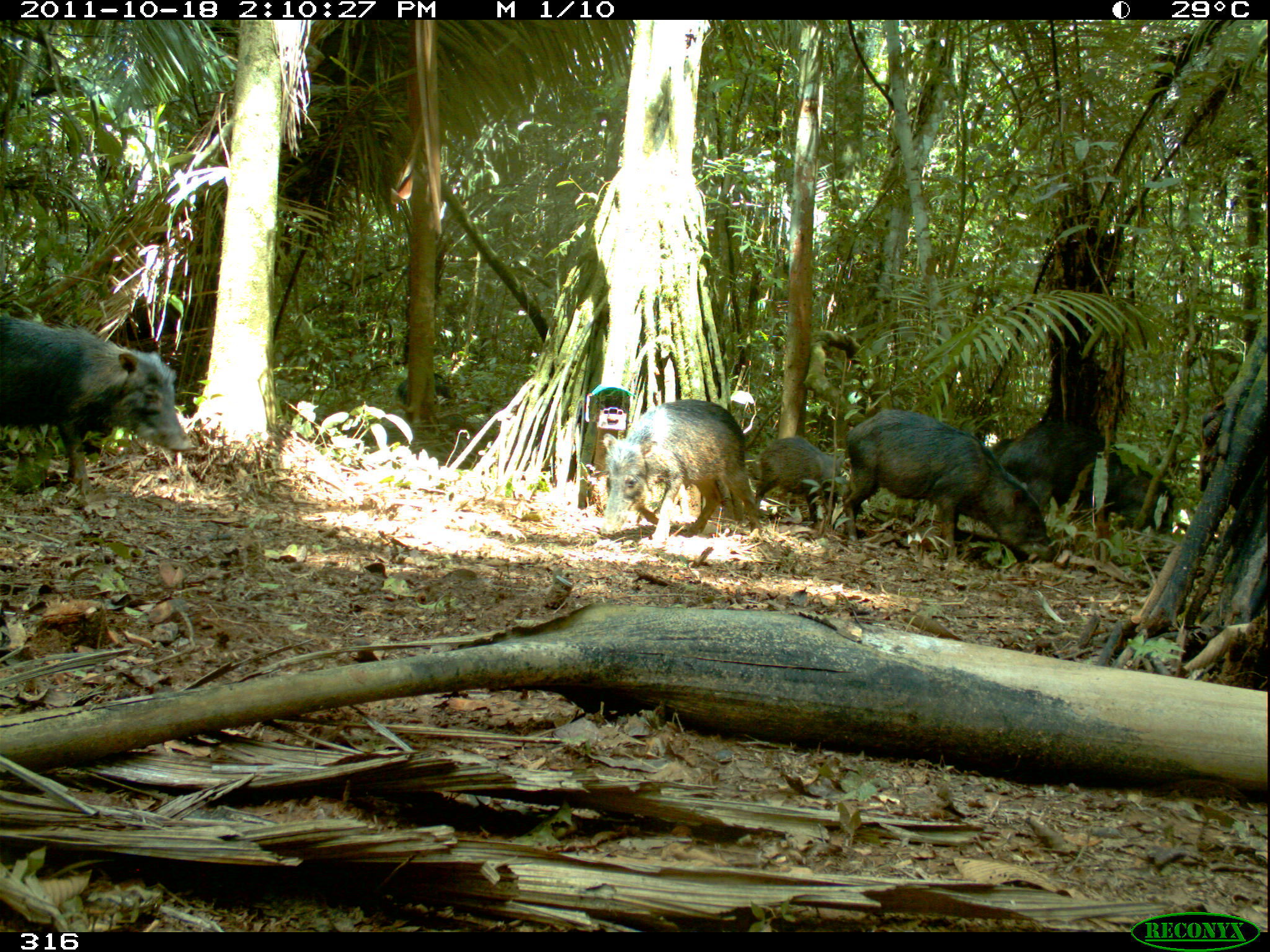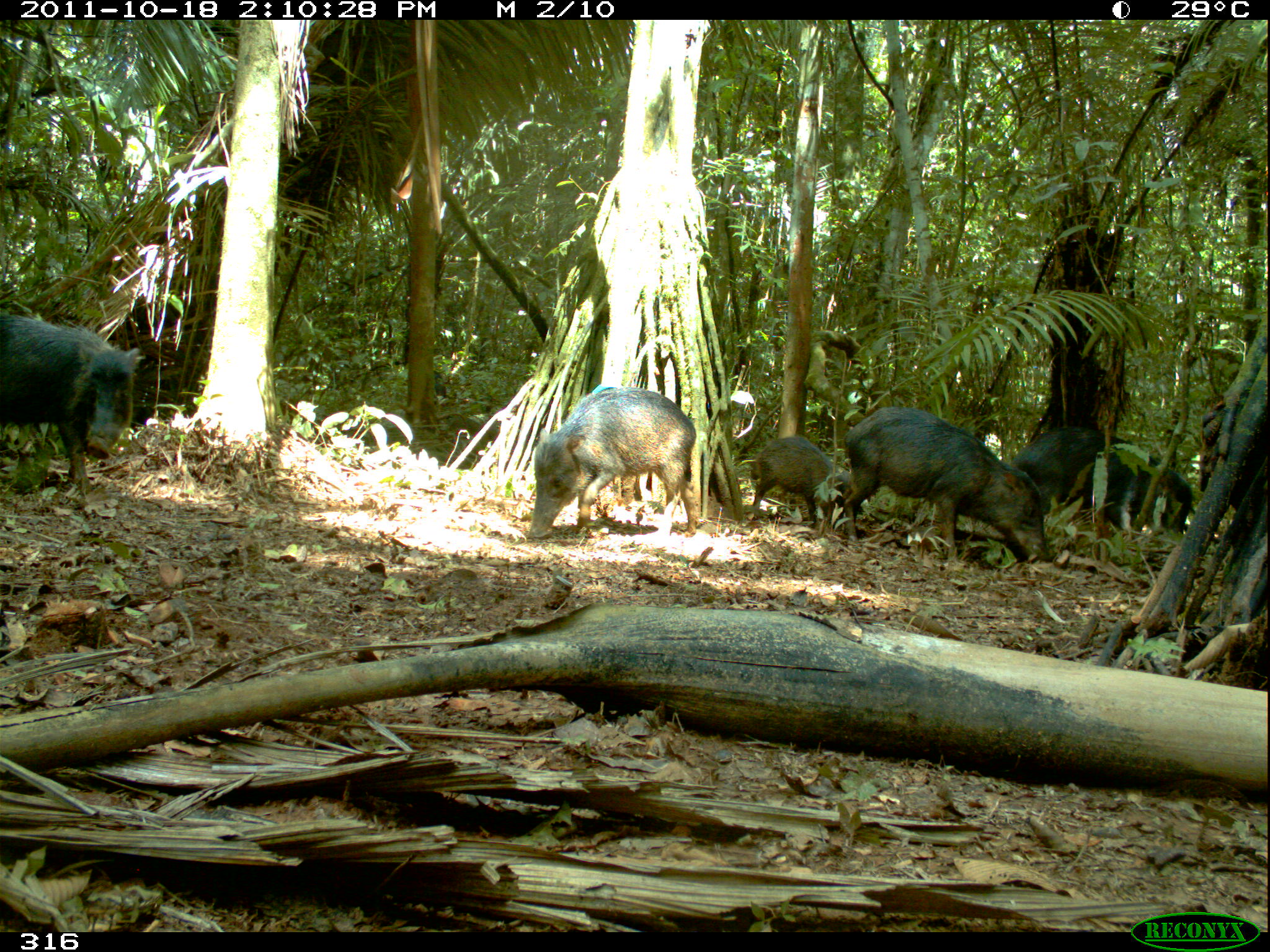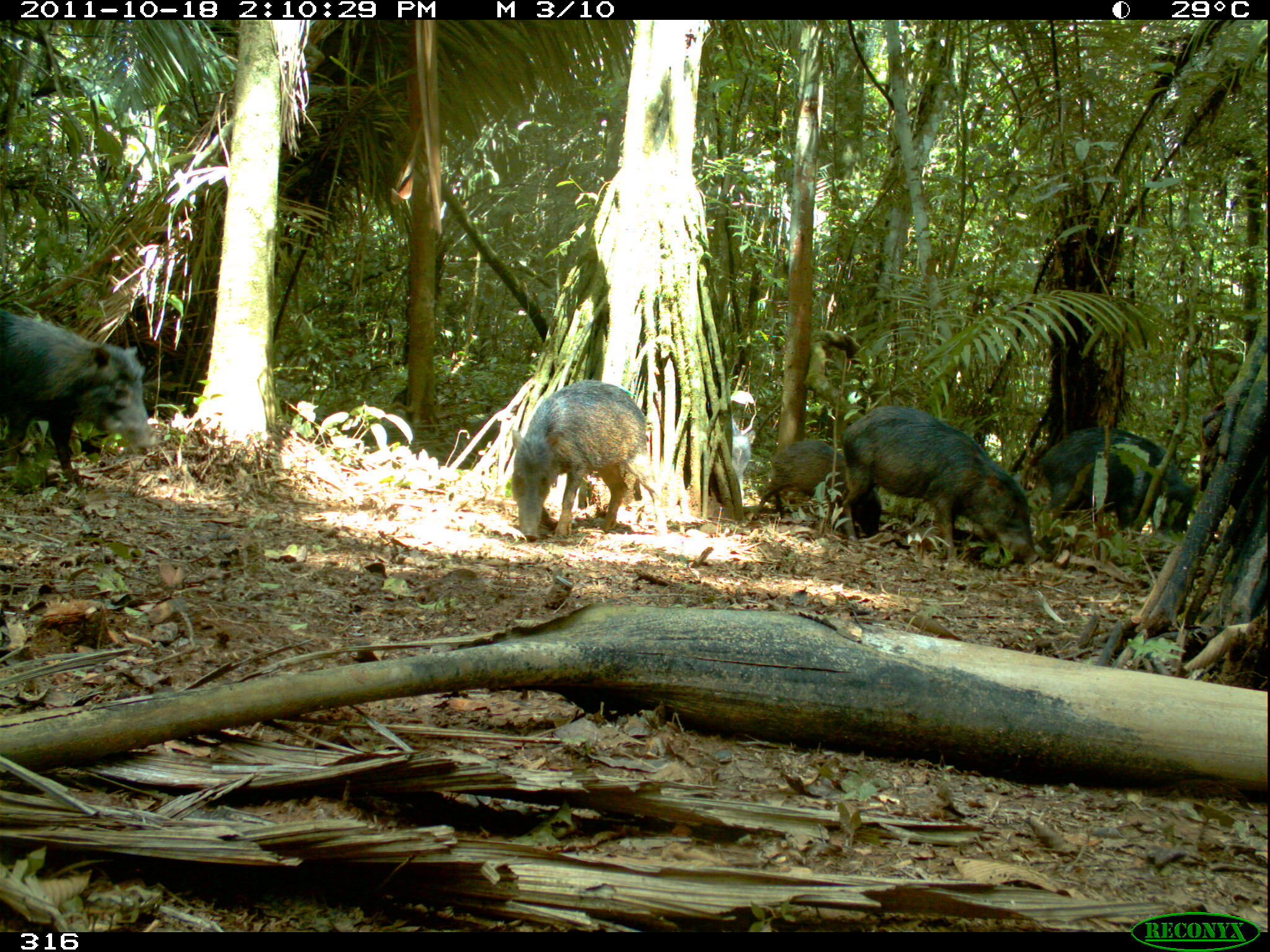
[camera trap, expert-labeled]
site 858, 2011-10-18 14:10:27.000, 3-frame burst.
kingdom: Animalia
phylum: Chordata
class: Mammalia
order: Artiodactyla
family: Tayassuidae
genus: Tayassu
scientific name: Tayassu pecari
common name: white-lipped peccary